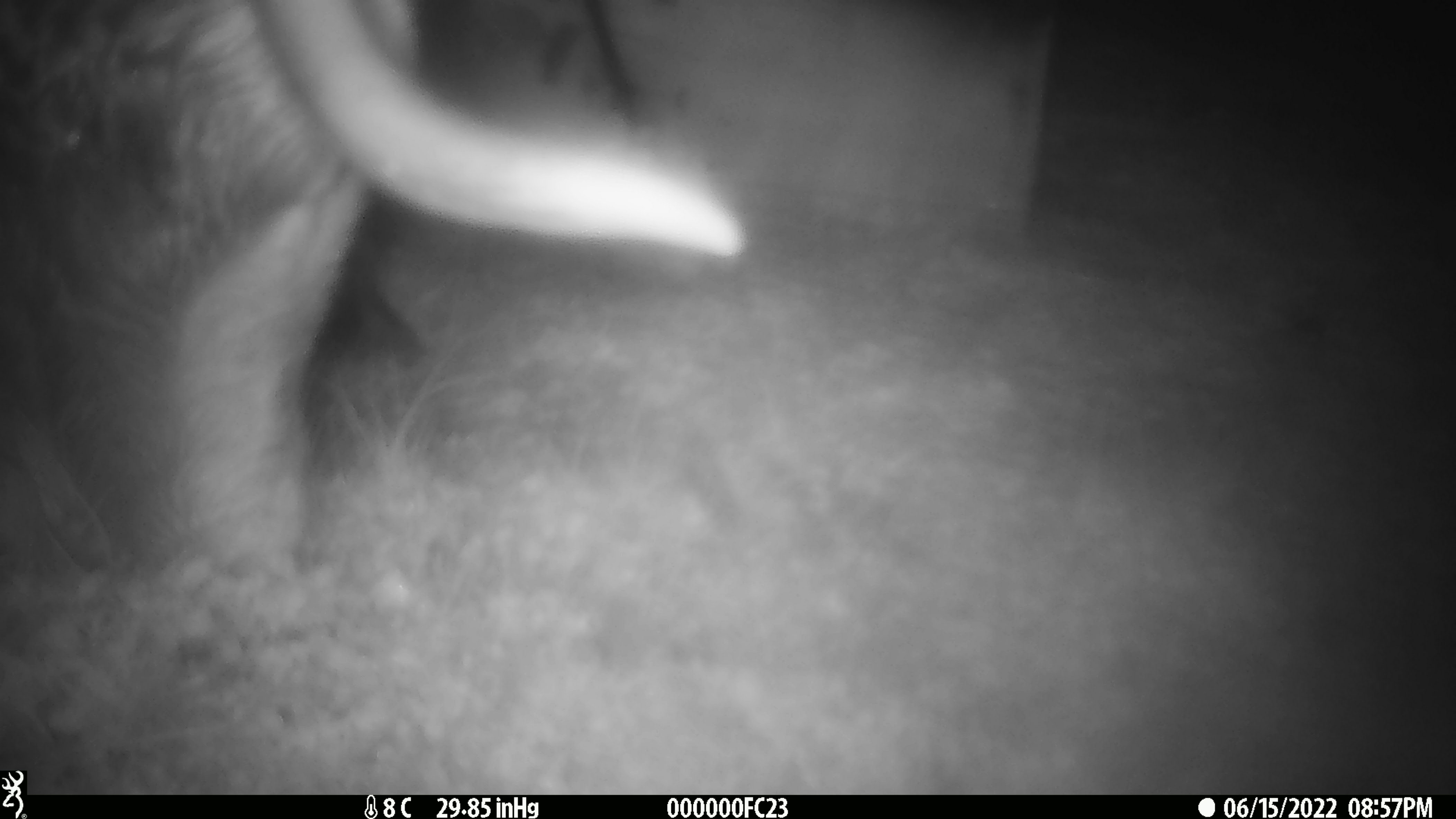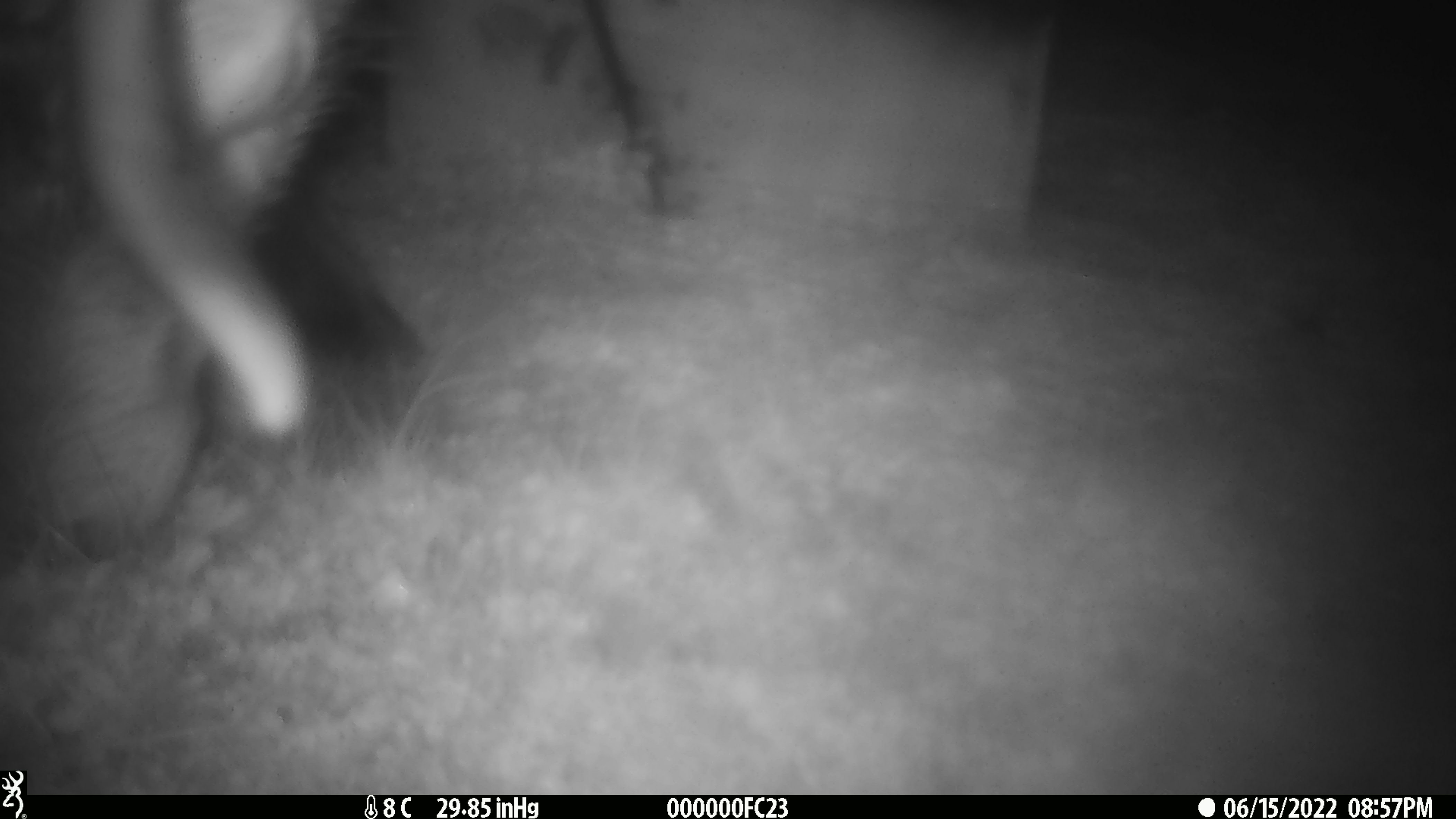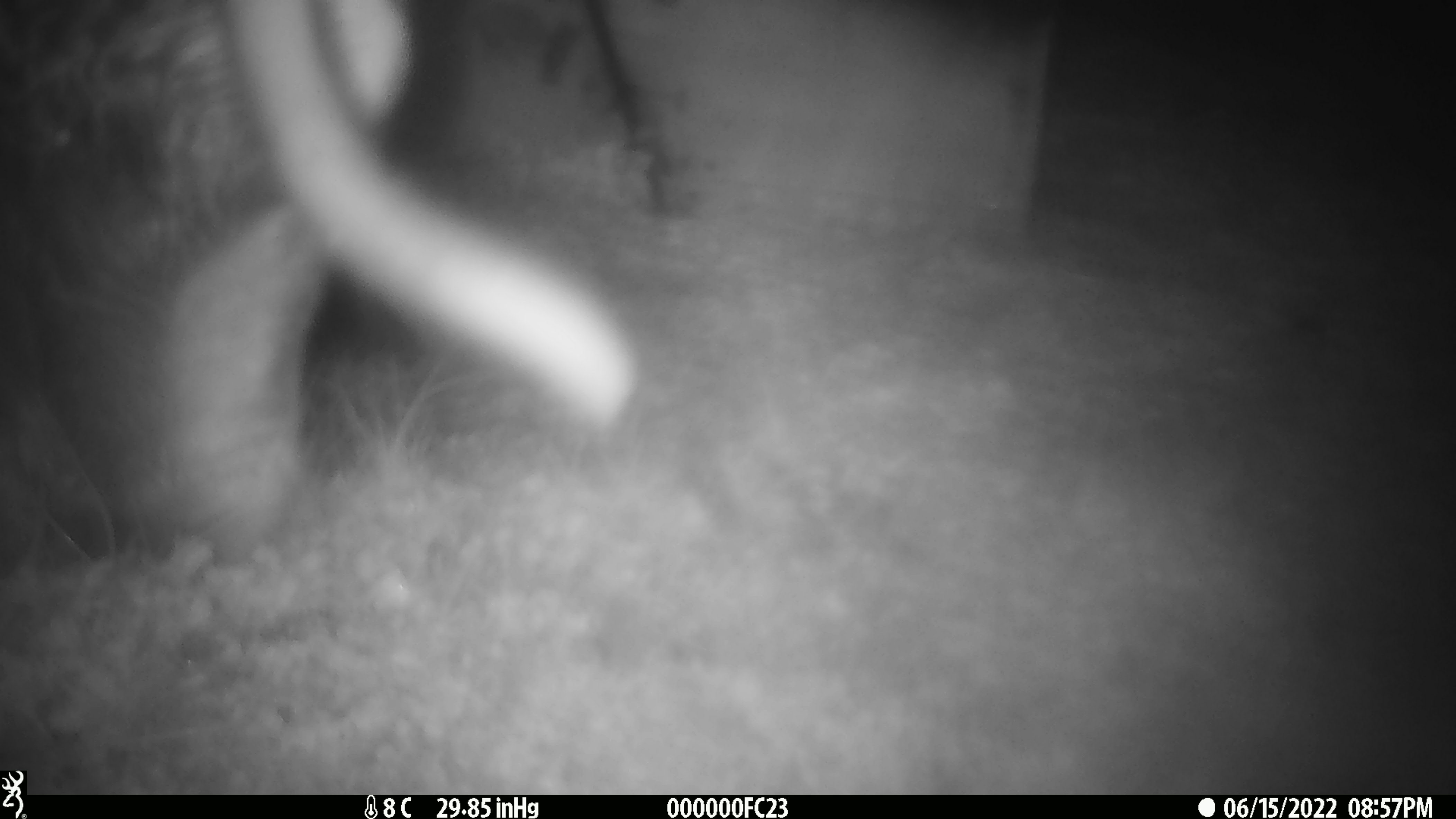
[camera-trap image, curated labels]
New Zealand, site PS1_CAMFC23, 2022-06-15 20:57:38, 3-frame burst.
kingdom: Animalia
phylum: Chordata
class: Mammalia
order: Artiodactyla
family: Cervidae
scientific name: Cervidae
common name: deer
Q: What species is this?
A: Deer (Cervidae).